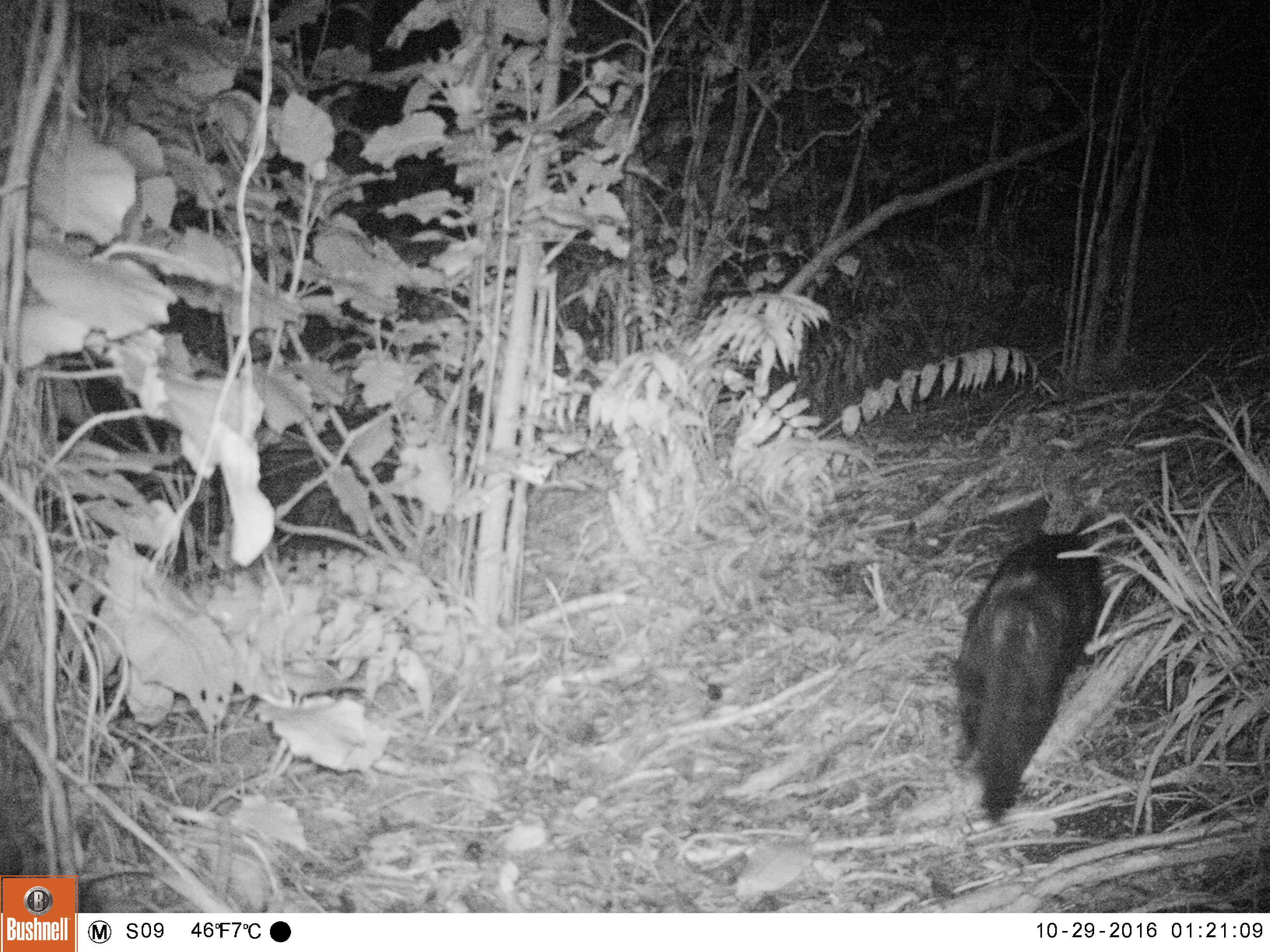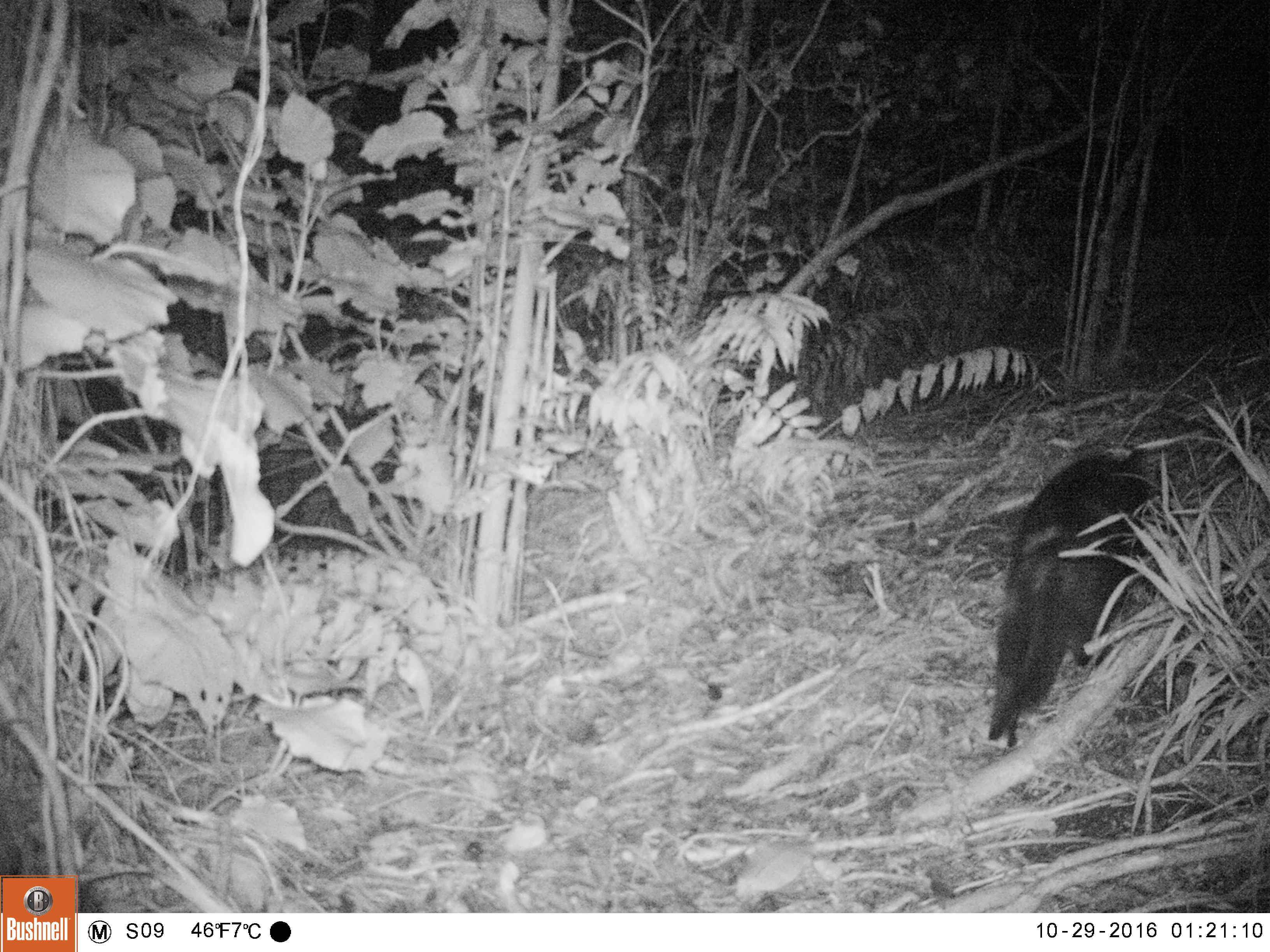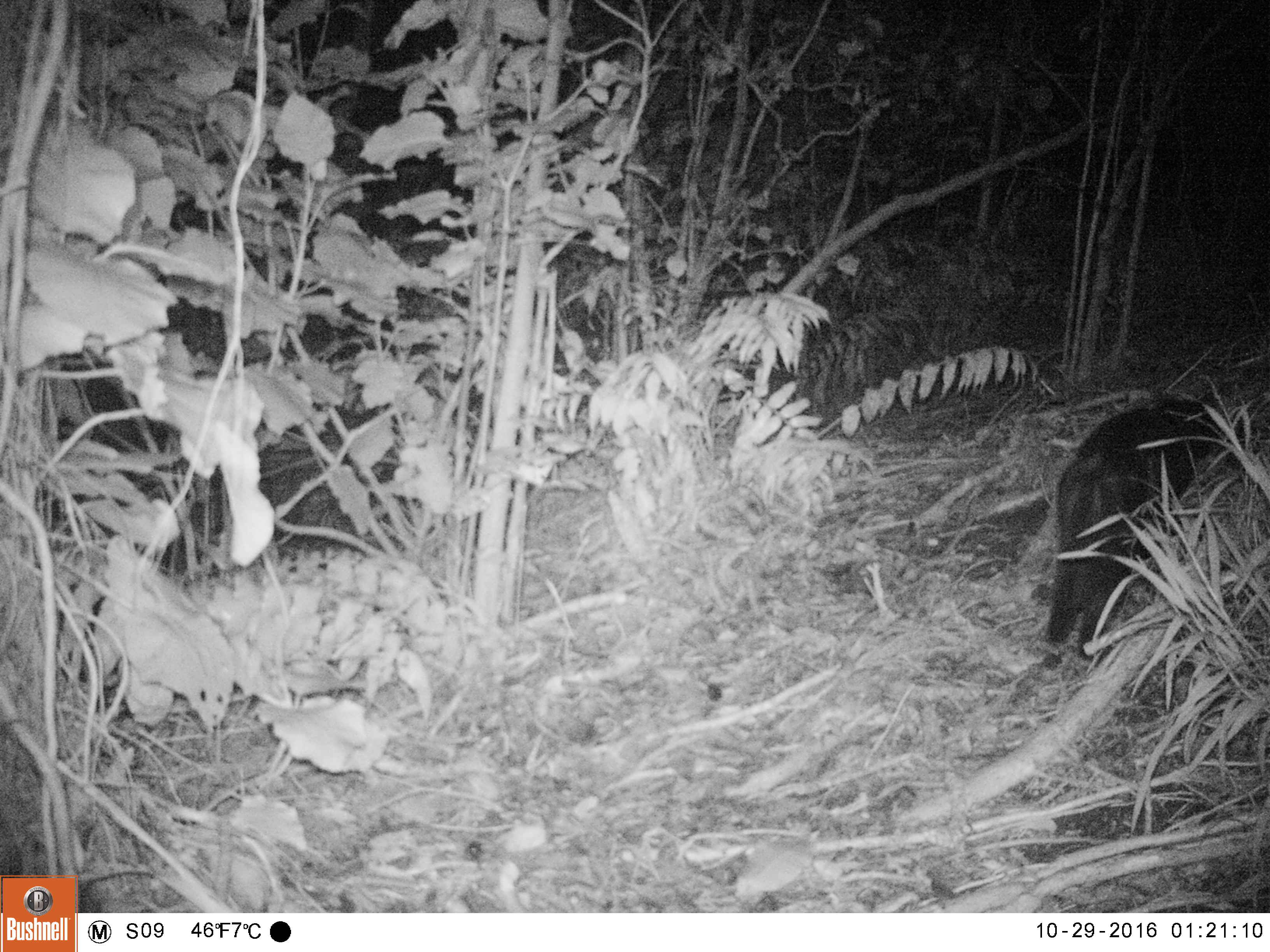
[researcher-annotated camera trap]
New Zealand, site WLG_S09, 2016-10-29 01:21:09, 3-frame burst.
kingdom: Animalia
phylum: Chordata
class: Mammalia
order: Carnivora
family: Felidae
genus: Felis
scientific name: Felis catus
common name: domestic cat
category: cat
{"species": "cat (domestic cat) (Felis catus)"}